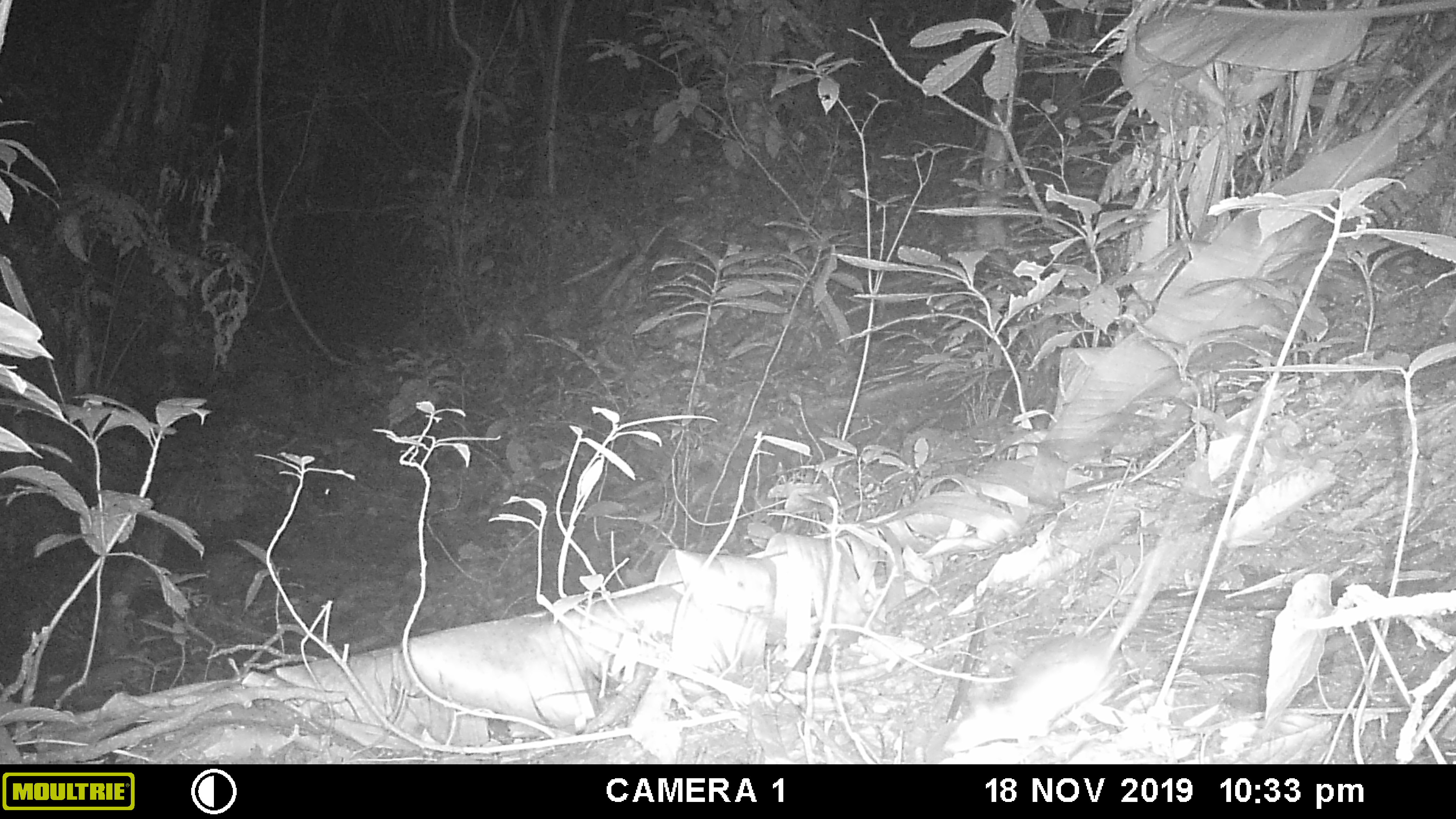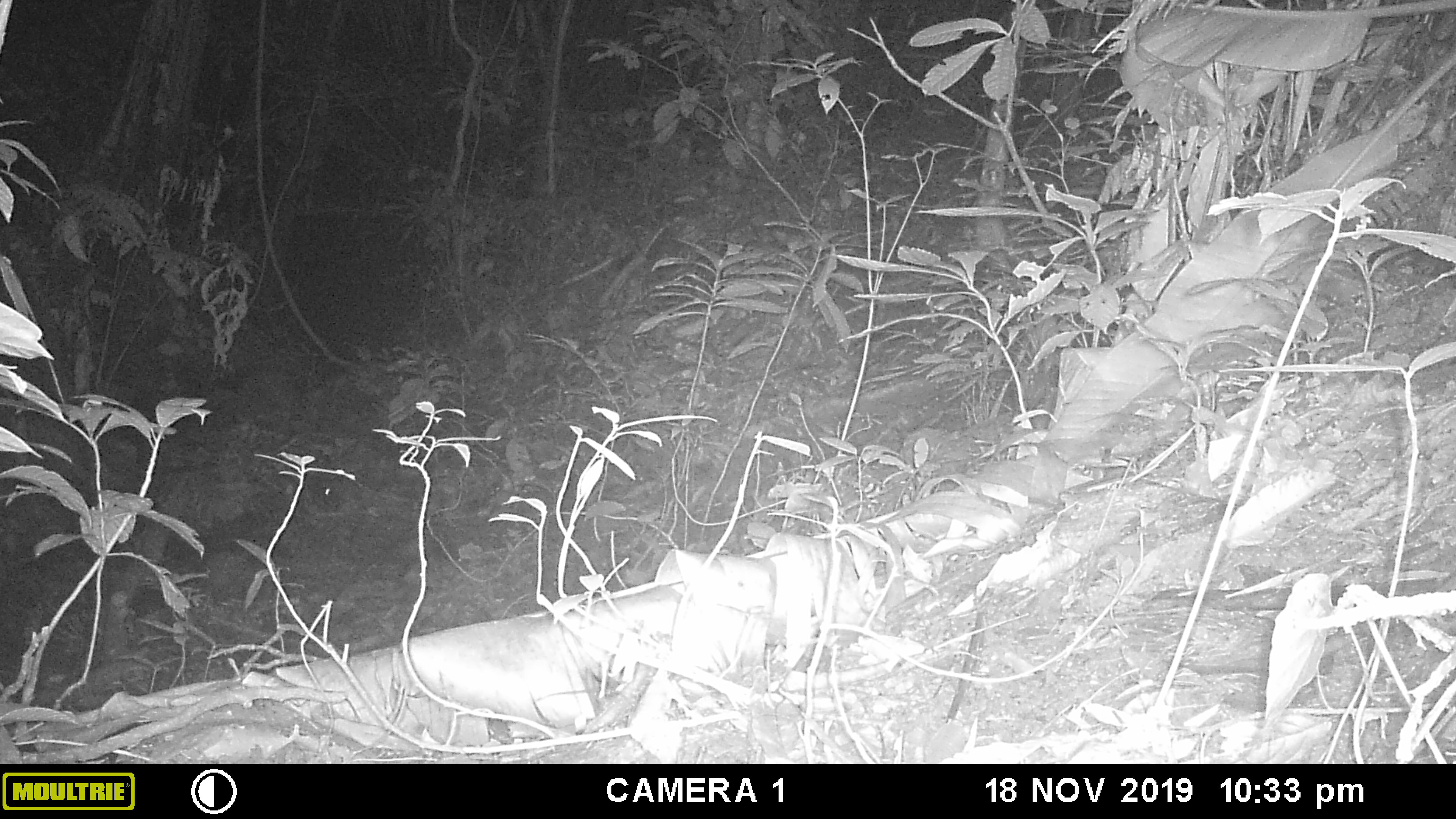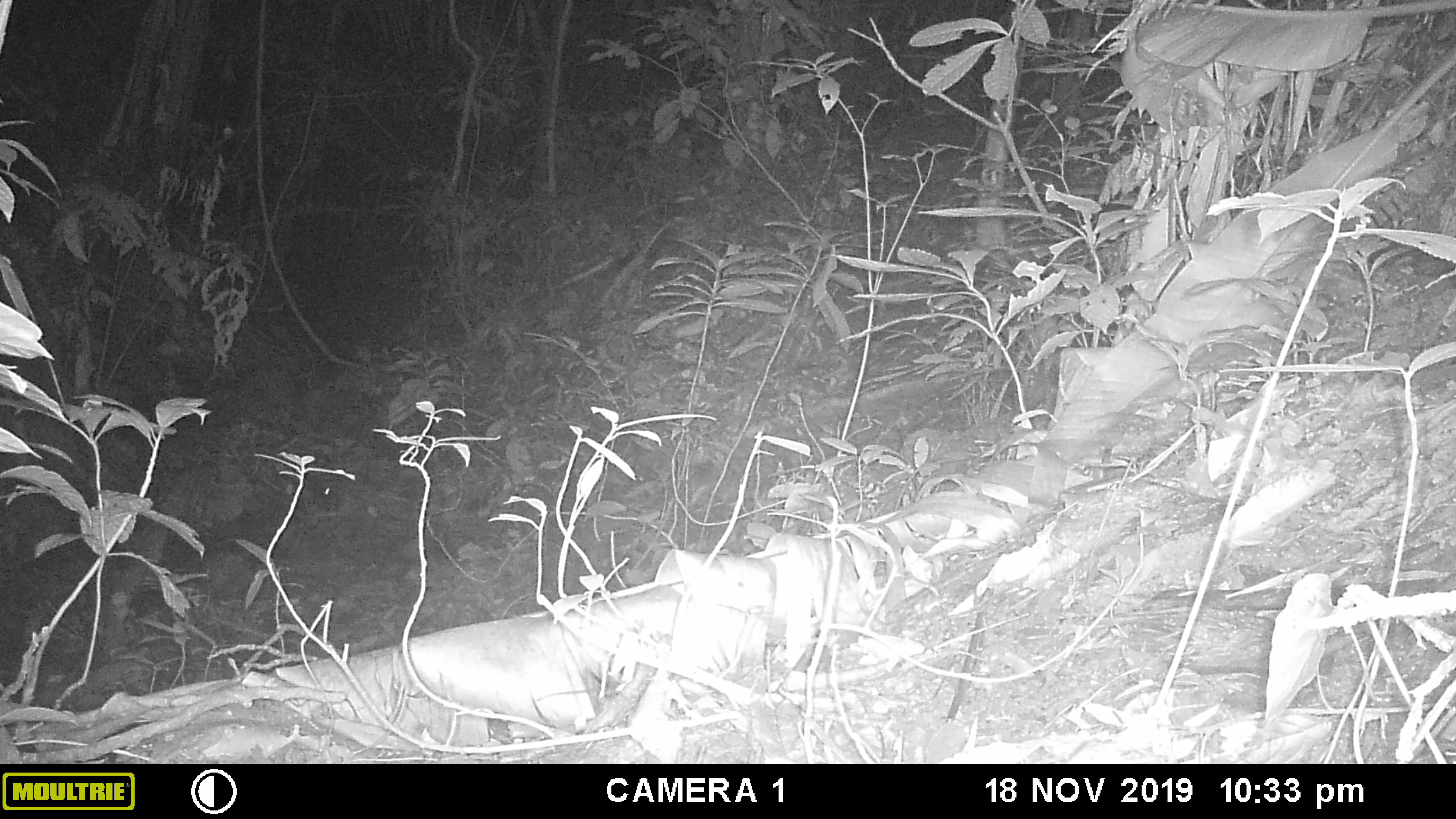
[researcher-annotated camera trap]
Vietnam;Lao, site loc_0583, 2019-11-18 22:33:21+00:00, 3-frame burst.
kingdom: Animalia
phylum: Chordata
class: Mammalia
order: Rodentia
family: Muridae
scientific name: Muridae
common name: old-world mice and rats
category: unidentified murid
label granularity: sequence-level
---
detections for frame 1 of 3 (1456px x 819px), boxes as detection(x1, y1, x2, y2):
unidentified murid: detection(943, 543, 1163, 752)